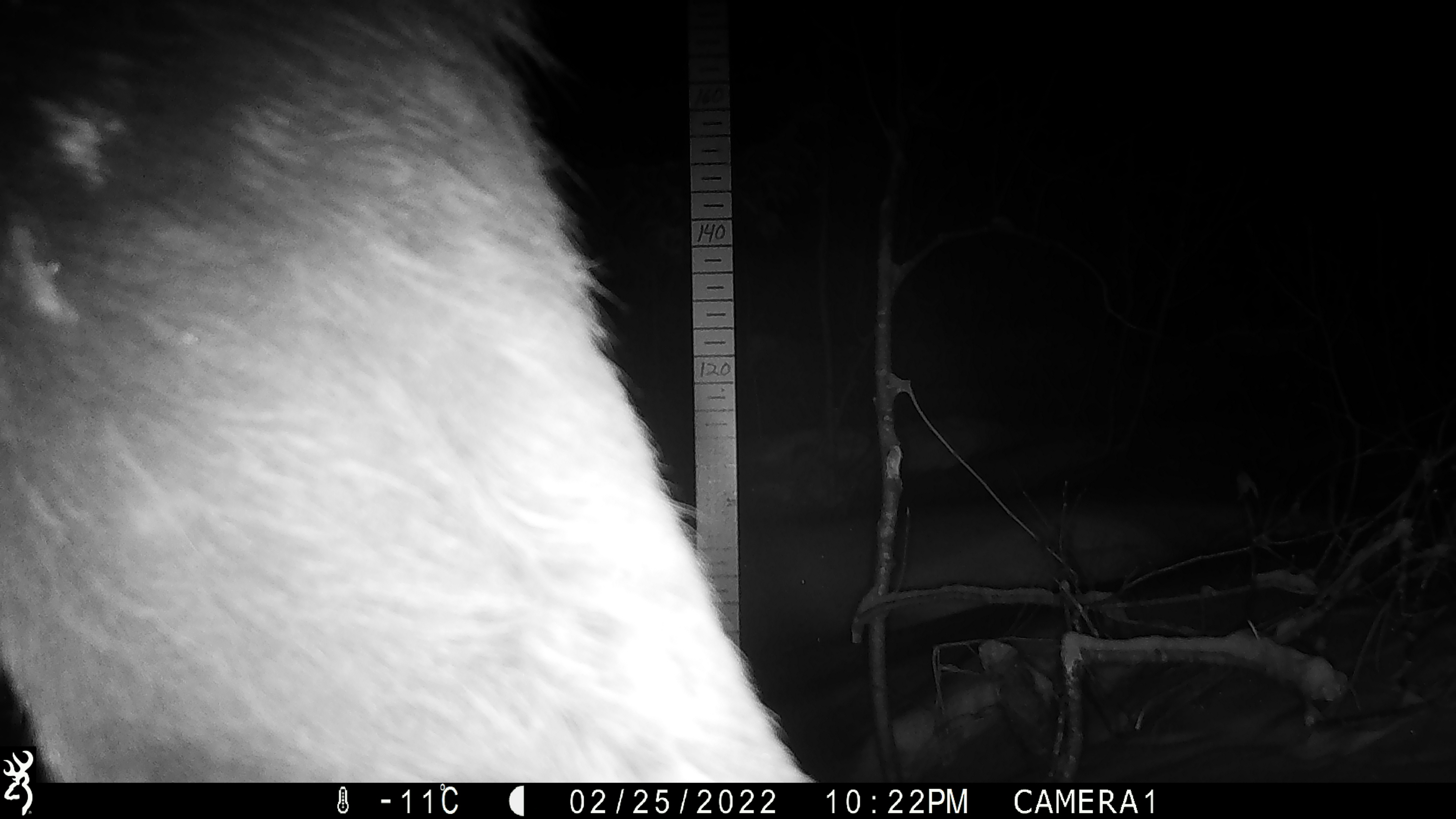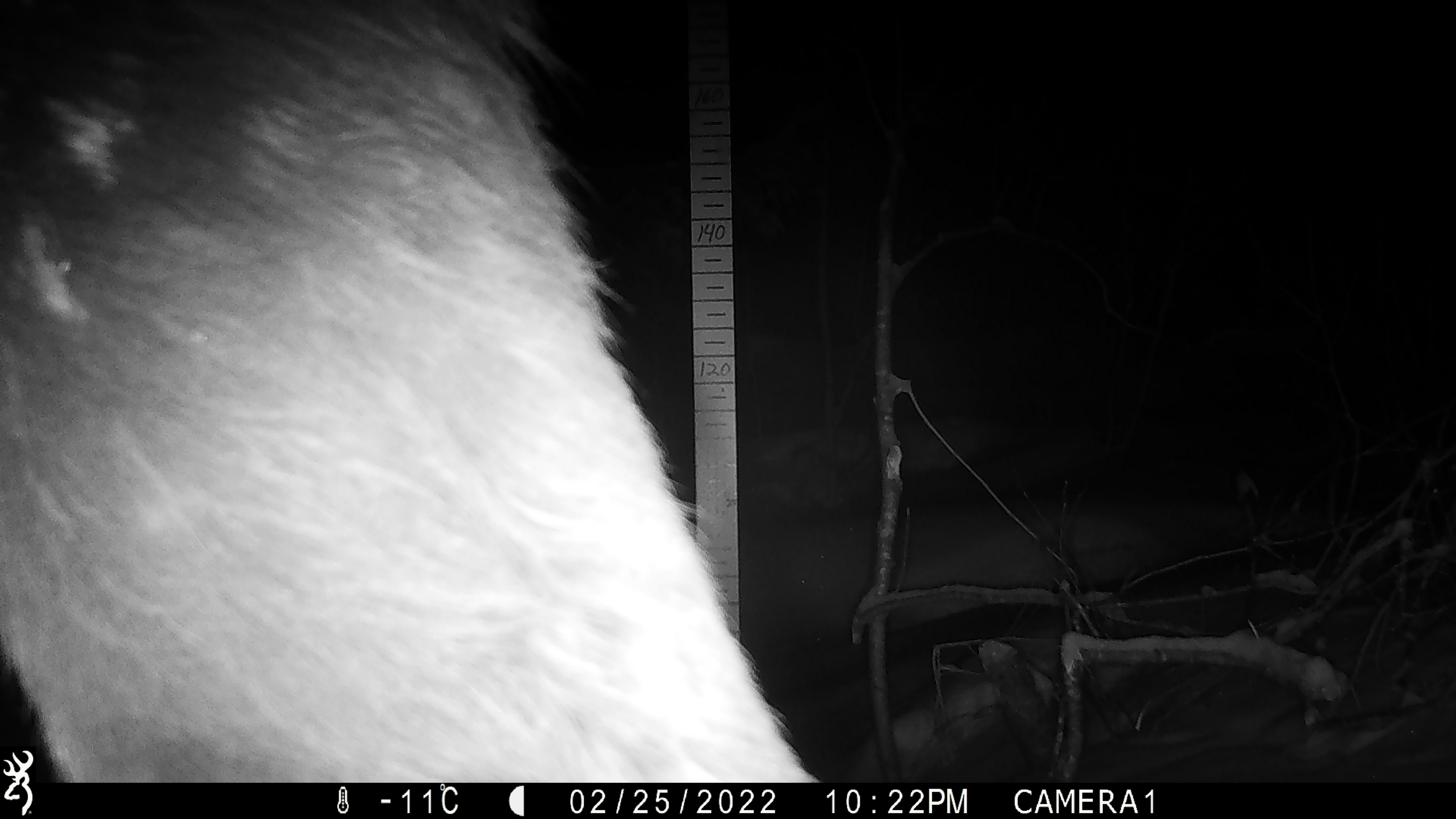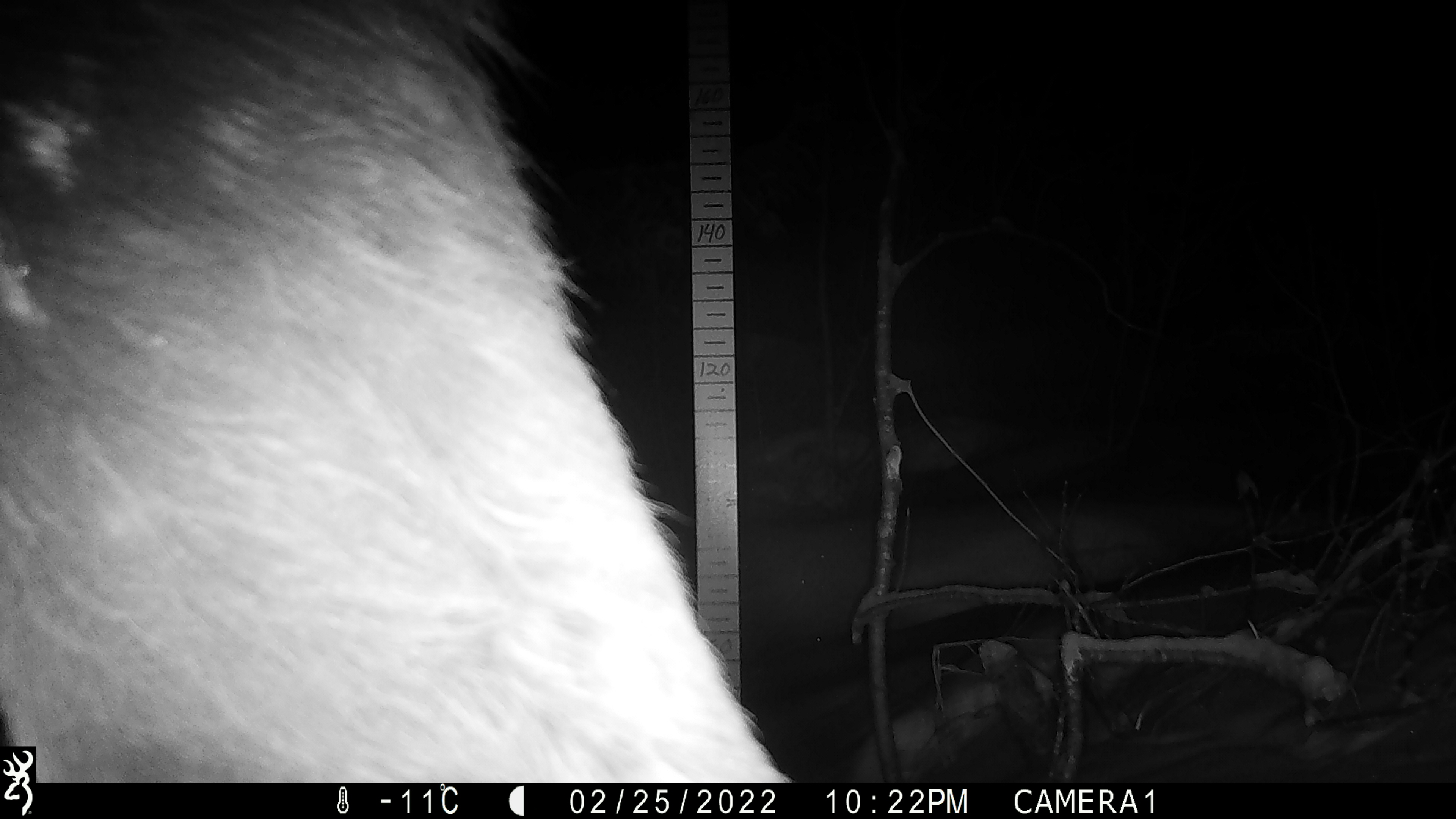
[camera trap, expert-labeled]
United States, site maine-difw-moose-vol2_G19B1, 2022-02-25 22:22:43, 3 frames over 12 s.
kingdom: Animalia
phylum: Chordata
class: Mammalia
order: Artiodactyla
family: Cervidae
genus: Alces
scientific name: Alces alces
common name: moose